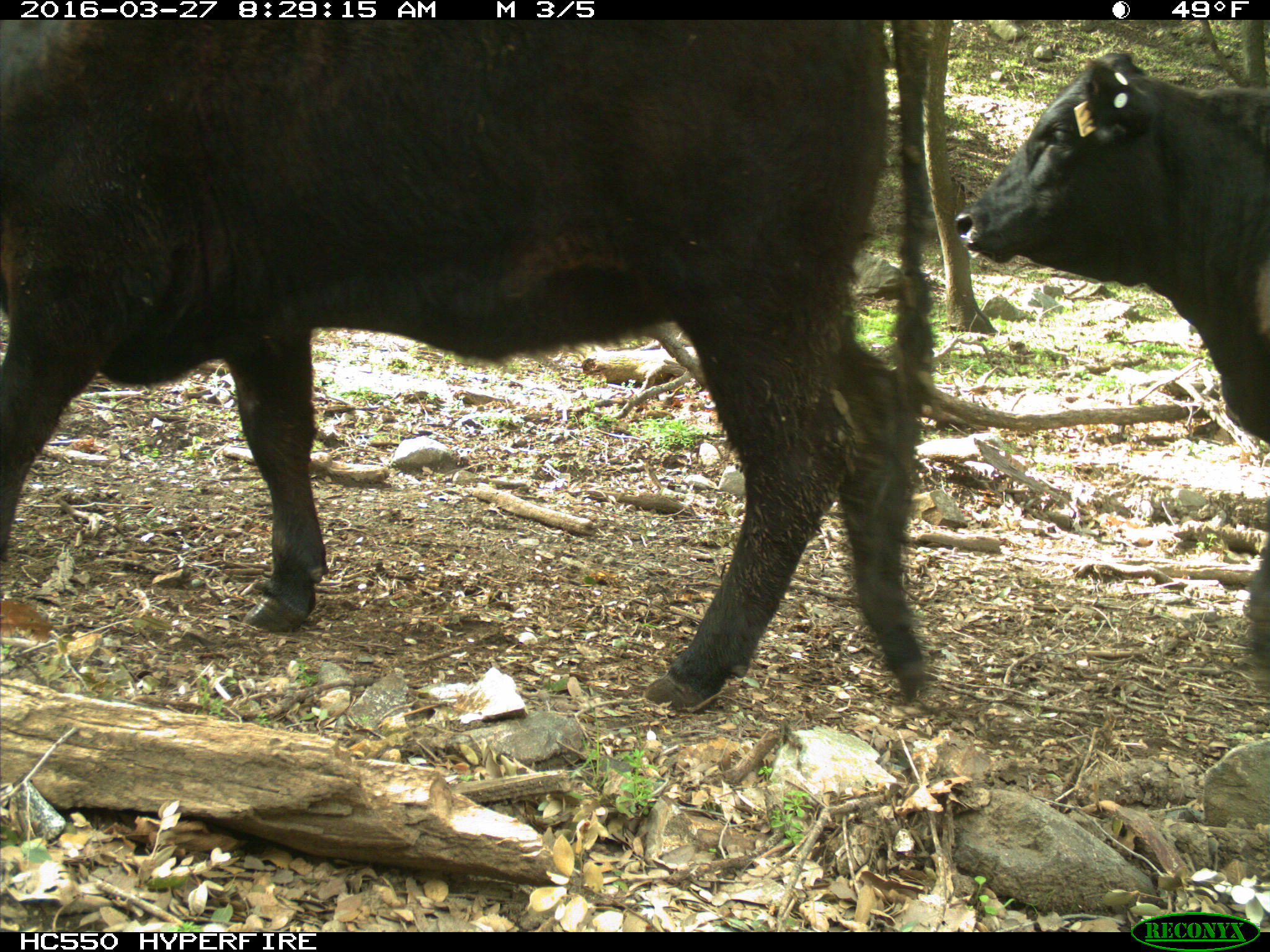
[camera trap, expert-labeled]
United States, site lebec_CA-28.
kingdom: Animalia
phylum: Chordata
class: Mammalia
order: Artiodactyla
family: Bovidae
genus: Bos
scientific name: Bos taurus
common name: domestic cow